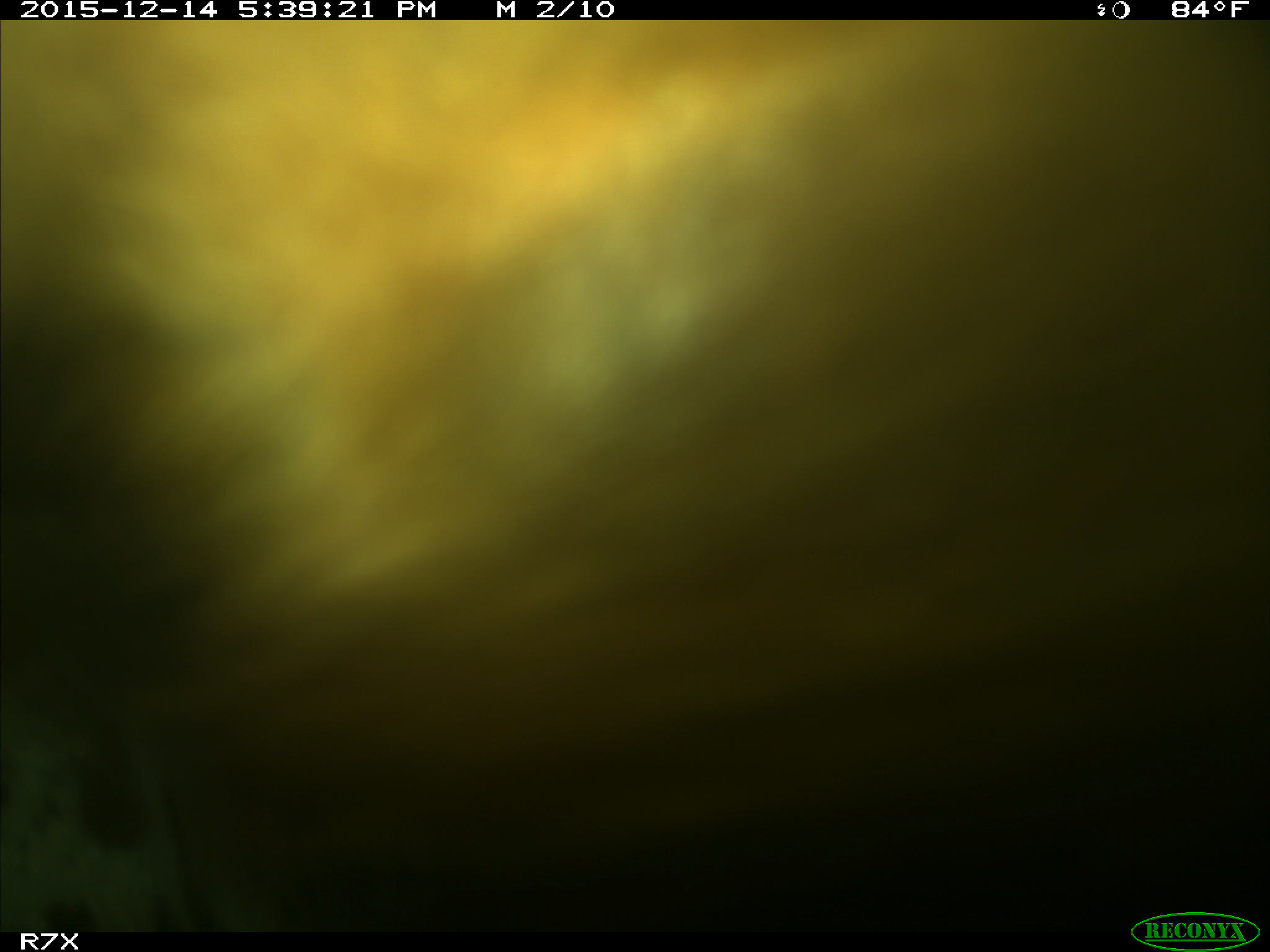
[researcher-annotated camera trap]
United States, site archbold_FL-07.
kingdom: Animalia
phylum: Chordata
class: Mammalia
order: Artiodactyla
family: Bovidae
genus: Bos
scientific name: Bos taurus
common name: domestic cow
Bos taurus (domestic cow).